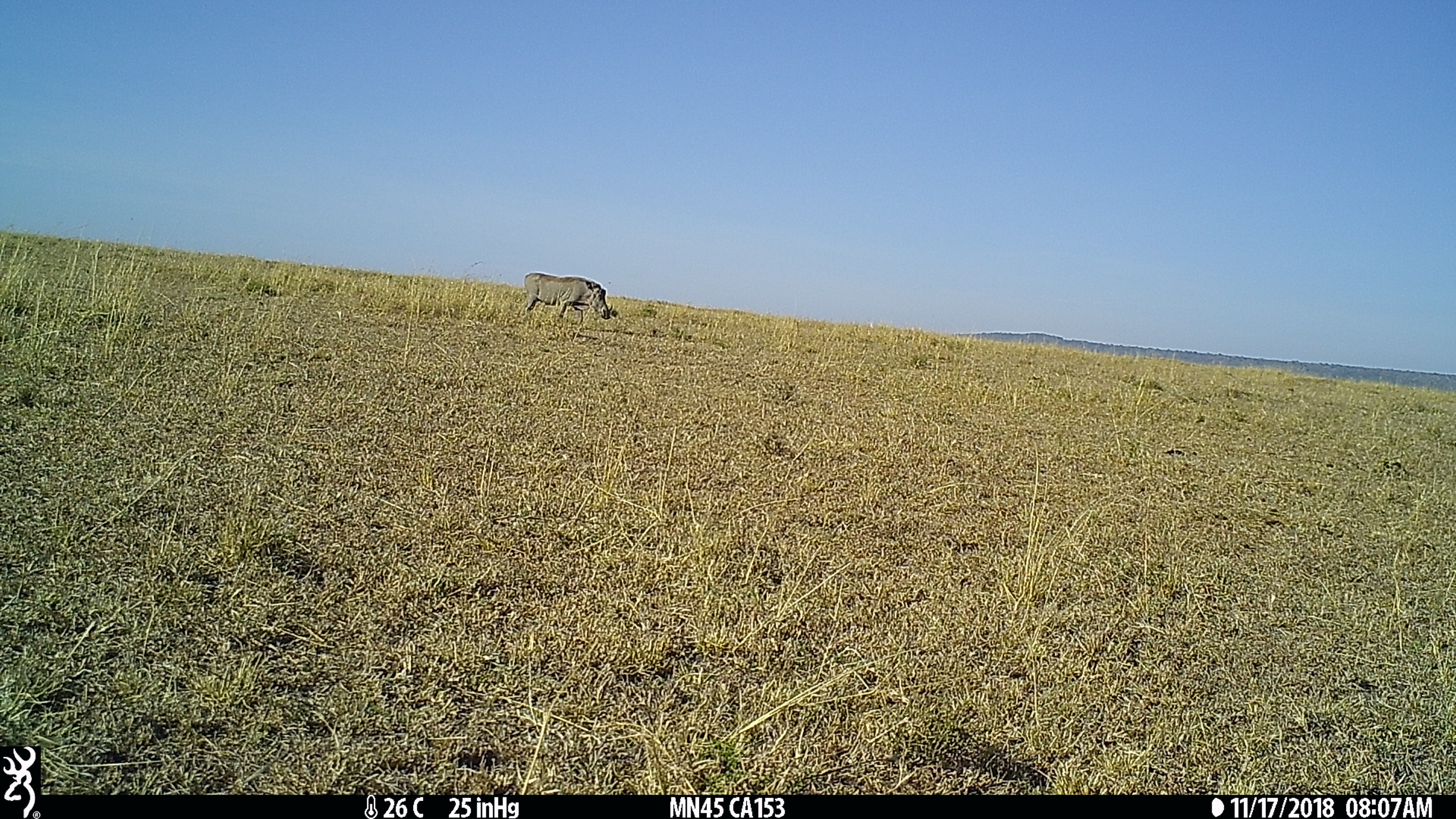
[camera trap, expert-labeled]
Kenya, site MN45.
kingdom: Animalia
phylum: Chordata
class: Mammalia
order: Artiodactyla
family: Suidae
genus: Phacochoerus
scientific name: Phacochoerus africanus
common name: common warthog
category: warthog